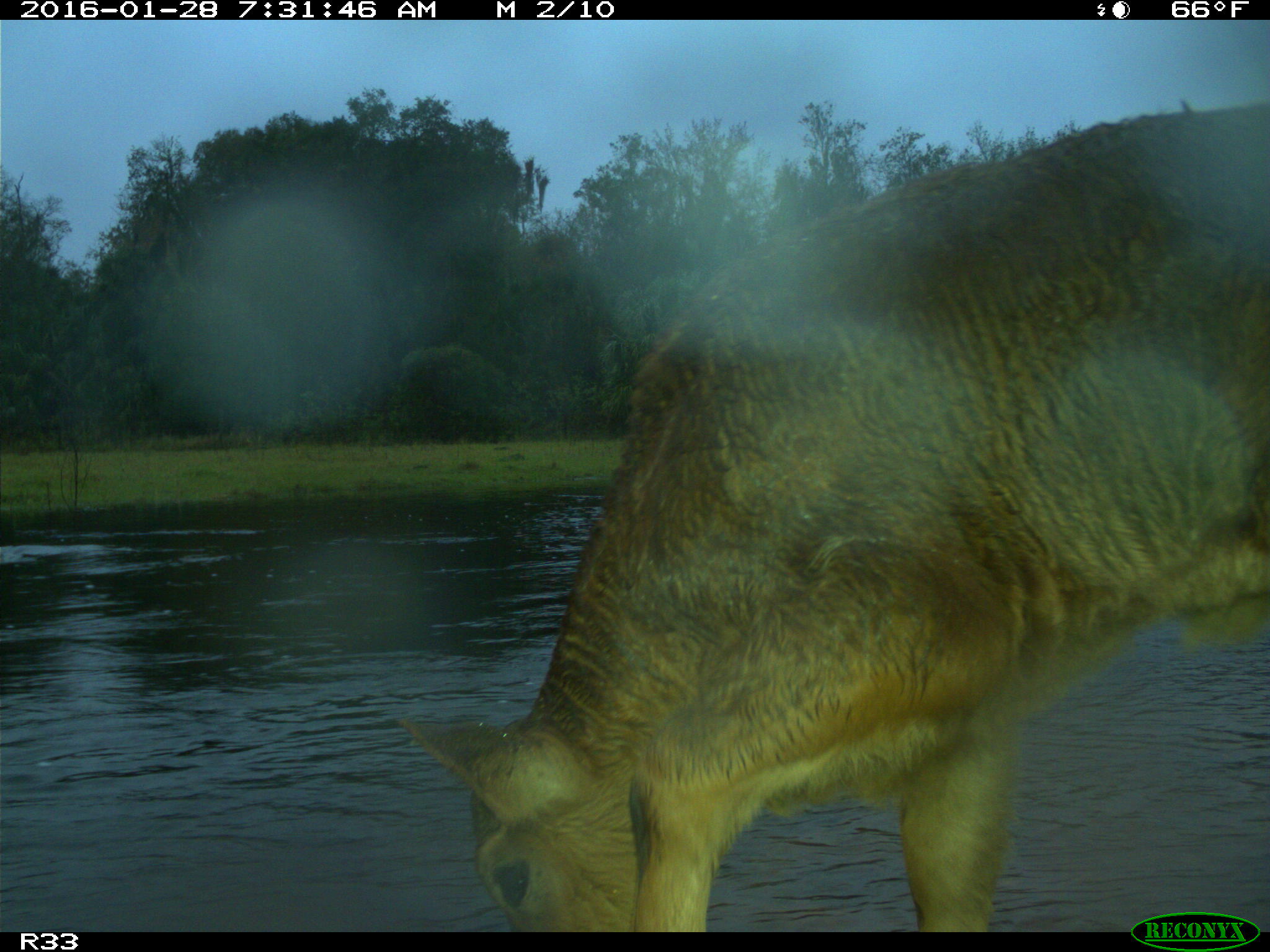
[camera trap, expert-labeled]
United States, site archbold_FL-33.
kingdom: Animalia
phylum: Chordata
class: Mammalia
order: Artiodactyla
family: Bovidae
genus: Bos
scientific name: Bos taurus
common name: domestic cow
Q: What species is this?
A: Bos taurus (domestic cow).